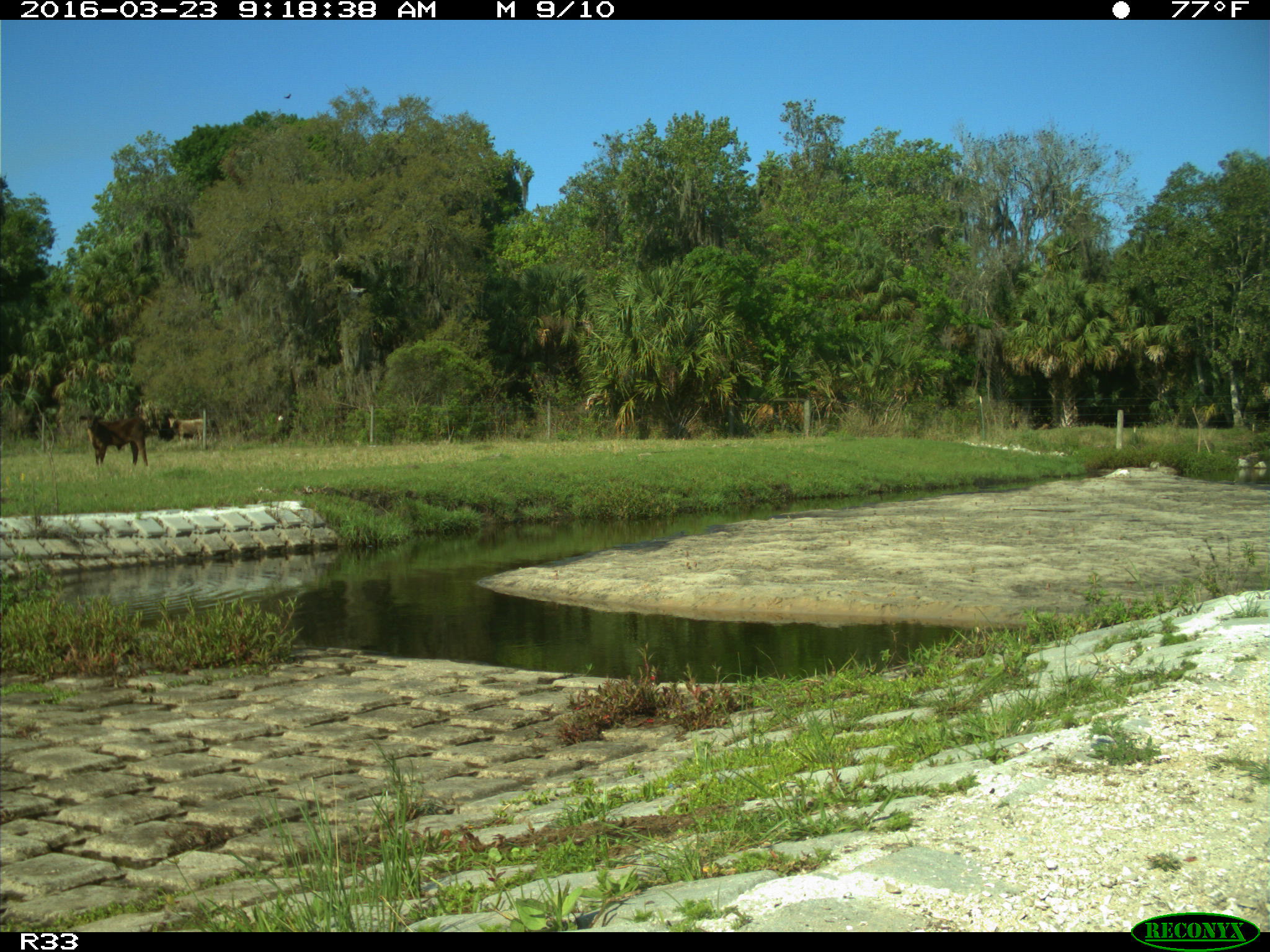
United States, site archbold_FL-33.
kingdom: Animalia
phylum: Chordata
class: Mammalia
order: Artiodactyla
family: Bovidae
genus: Bos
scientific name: Bos taurus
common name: domestic cow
Bos taurus (domestic cow).